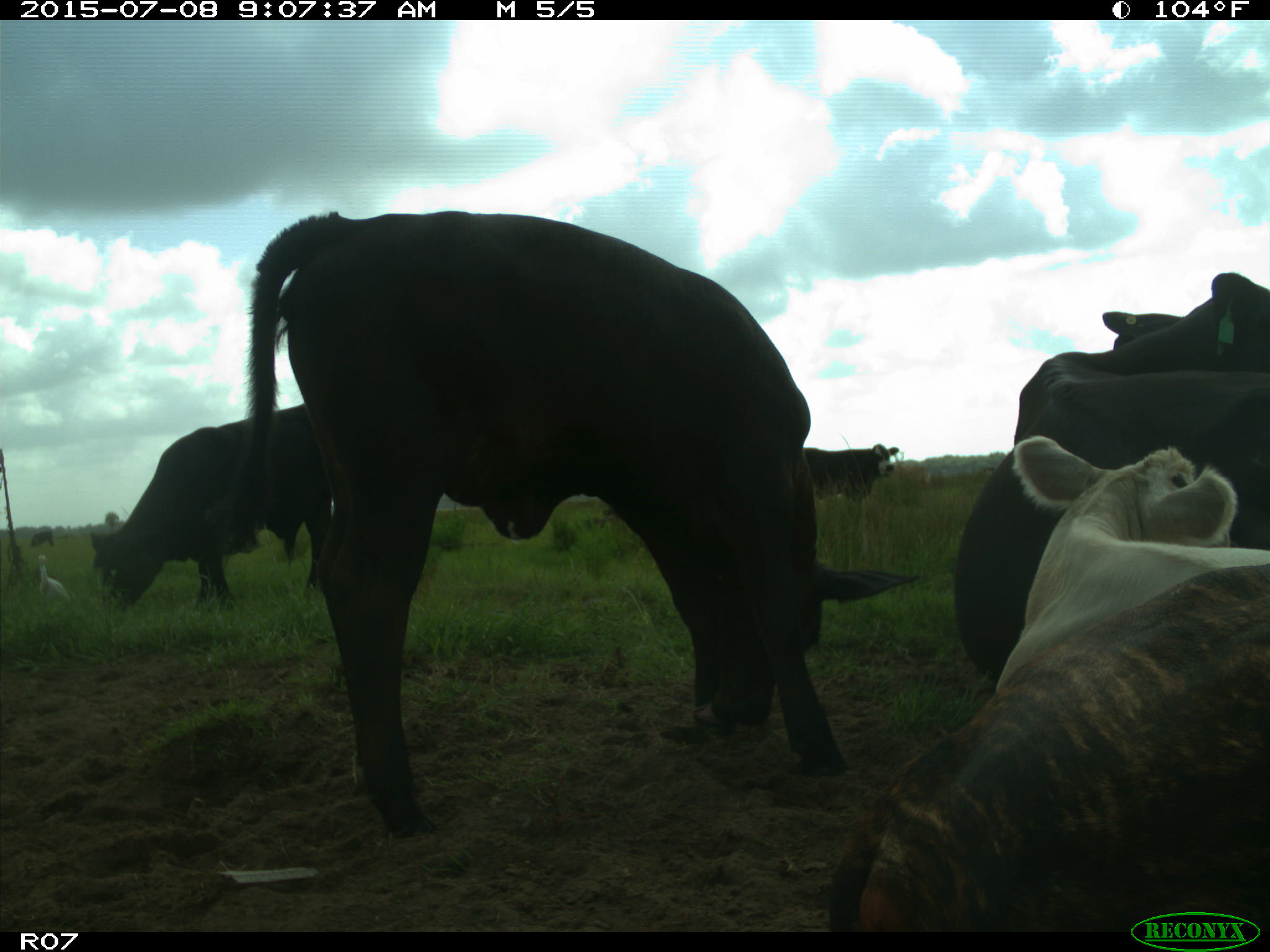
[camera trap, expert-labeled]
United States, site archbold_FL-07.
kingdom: Animalia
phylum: Chordata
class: Mammalia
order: Artiodactyla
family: Bovidae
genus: Bos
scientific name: Bos taurus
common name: domestic cow